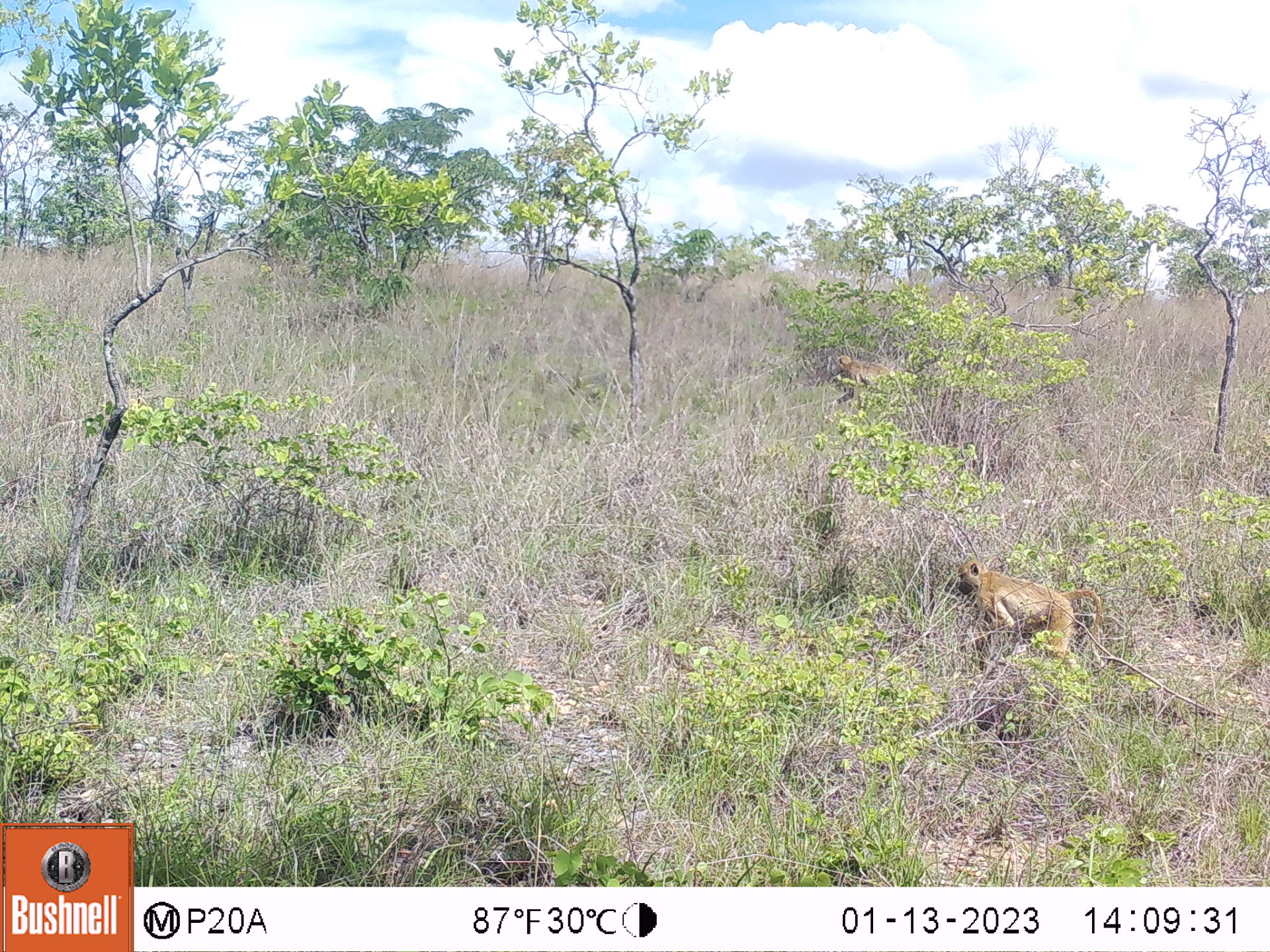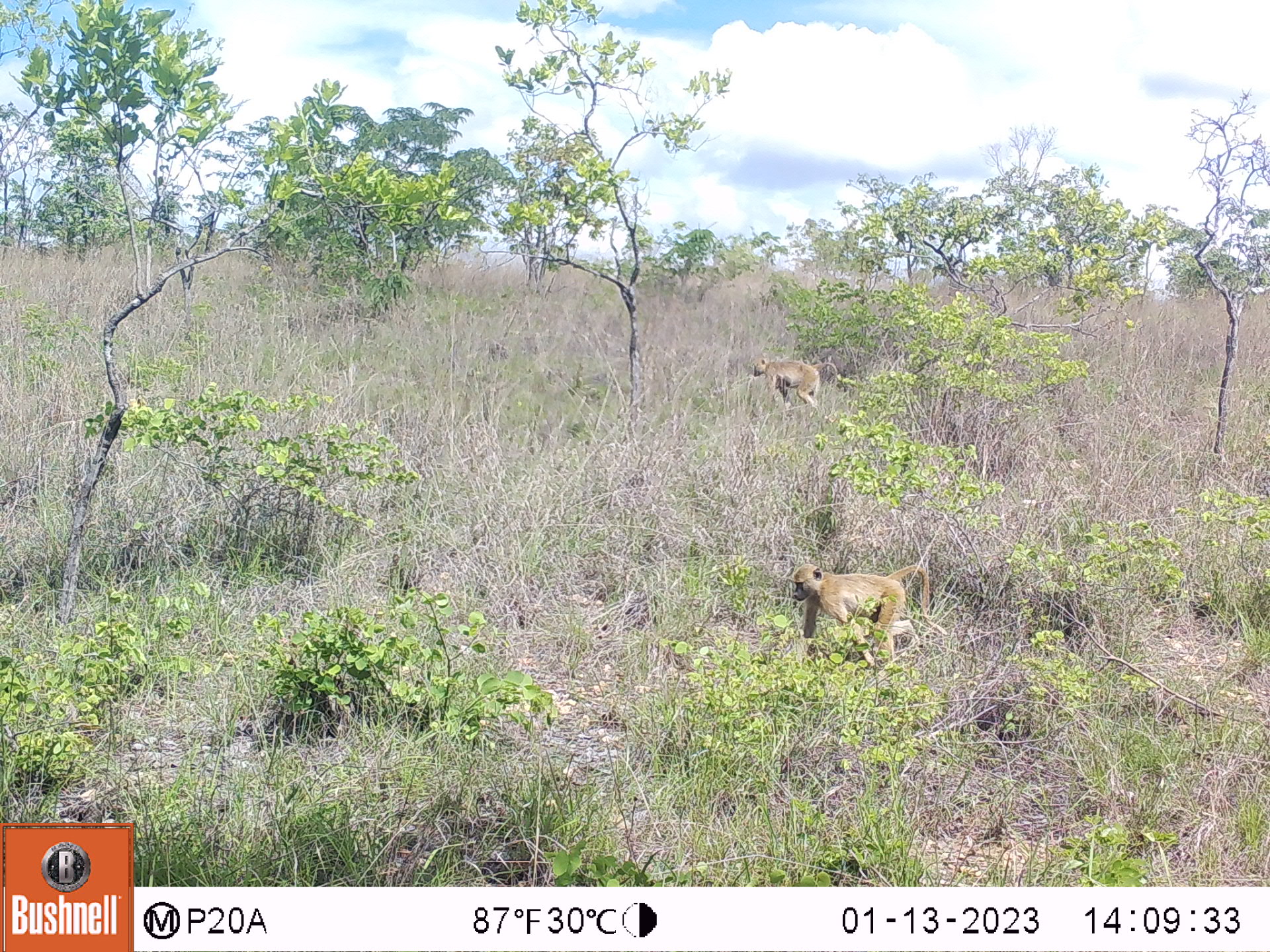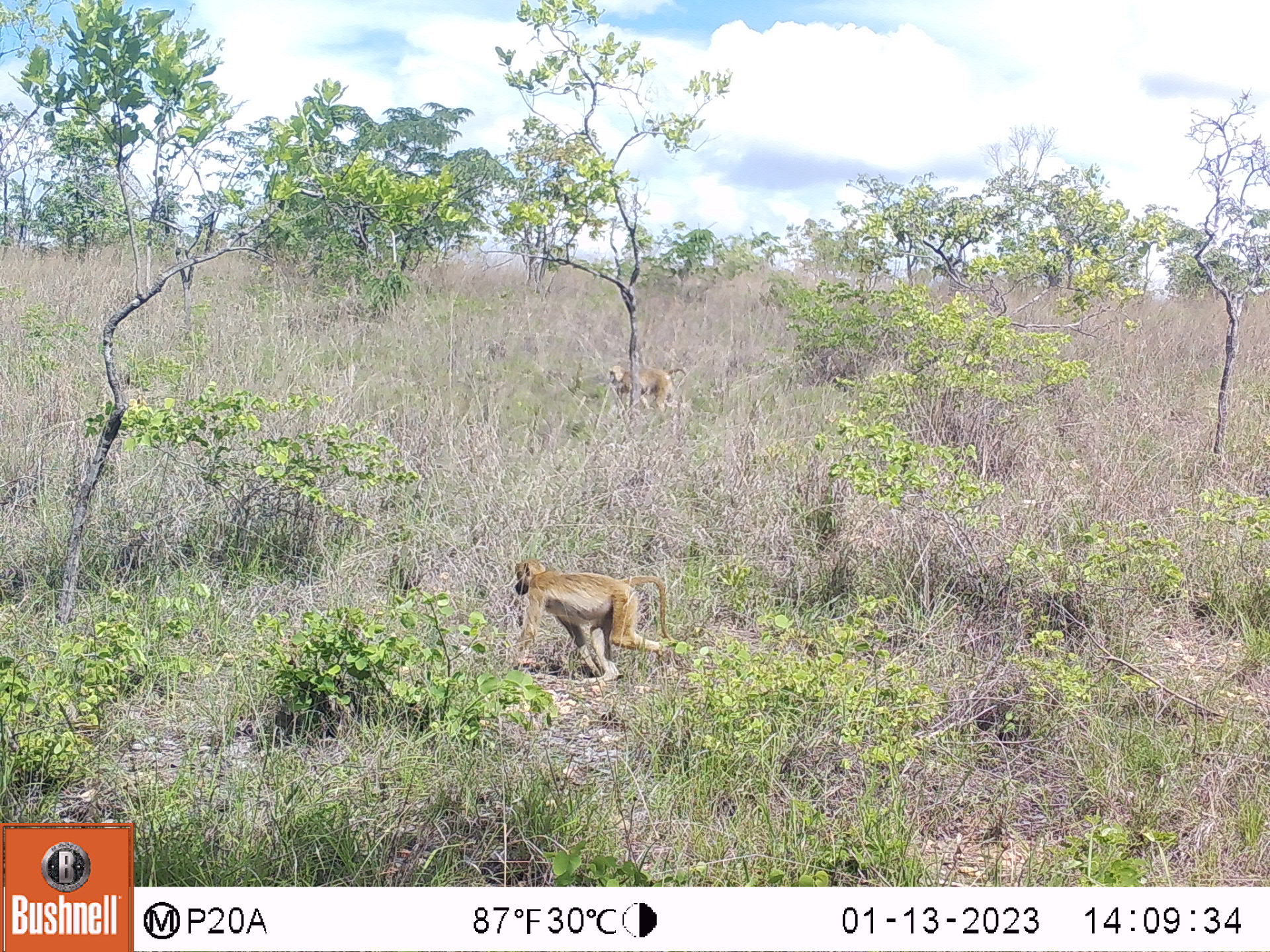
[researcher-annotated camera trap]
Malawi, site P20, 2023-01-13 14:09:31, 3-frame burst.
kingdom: Animalia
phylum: Chordata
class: Mammalia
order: Primates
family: Cercopithecidae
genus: Papio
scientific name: Papio cynocephalus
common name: yellow baboon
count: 2